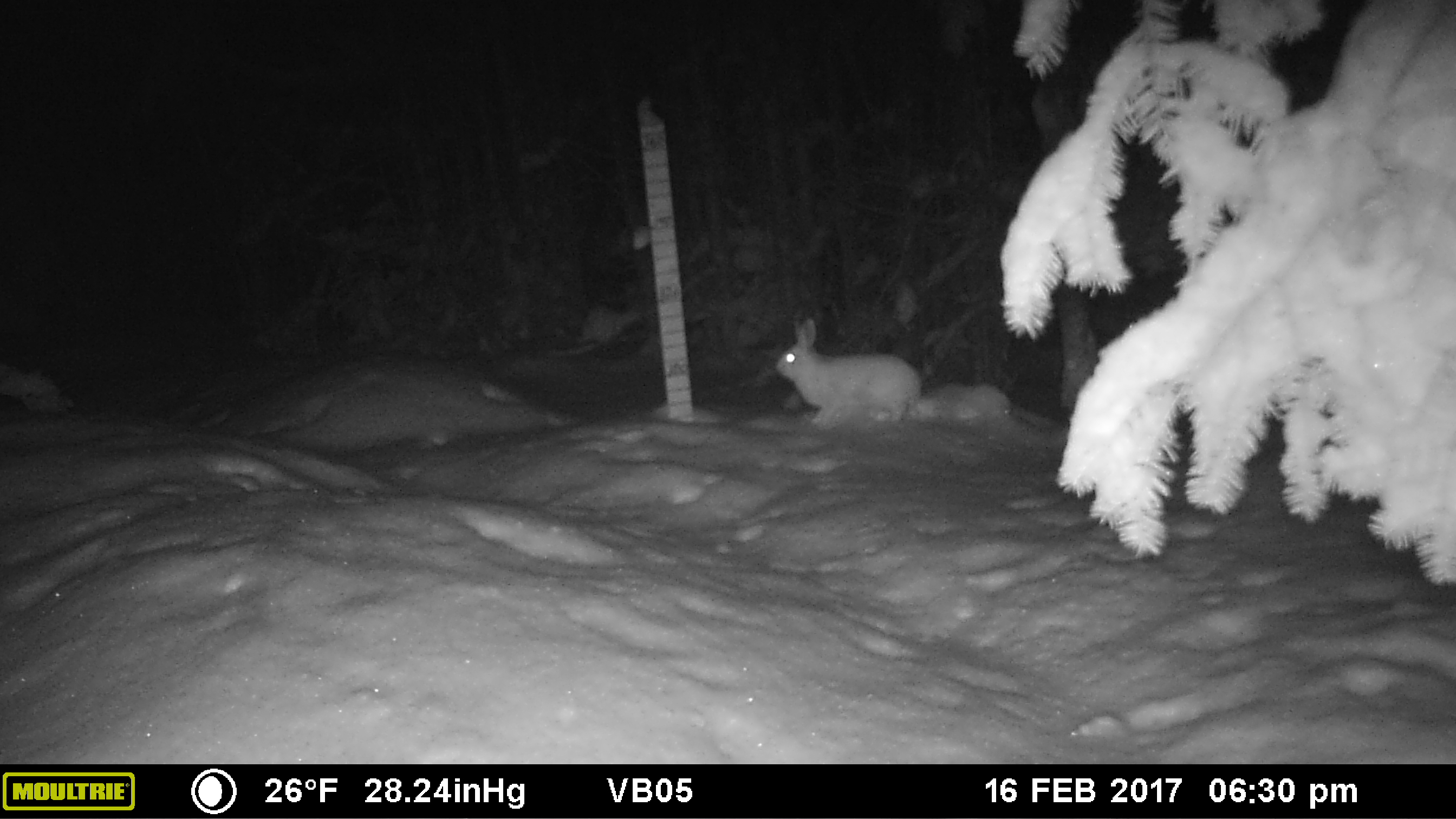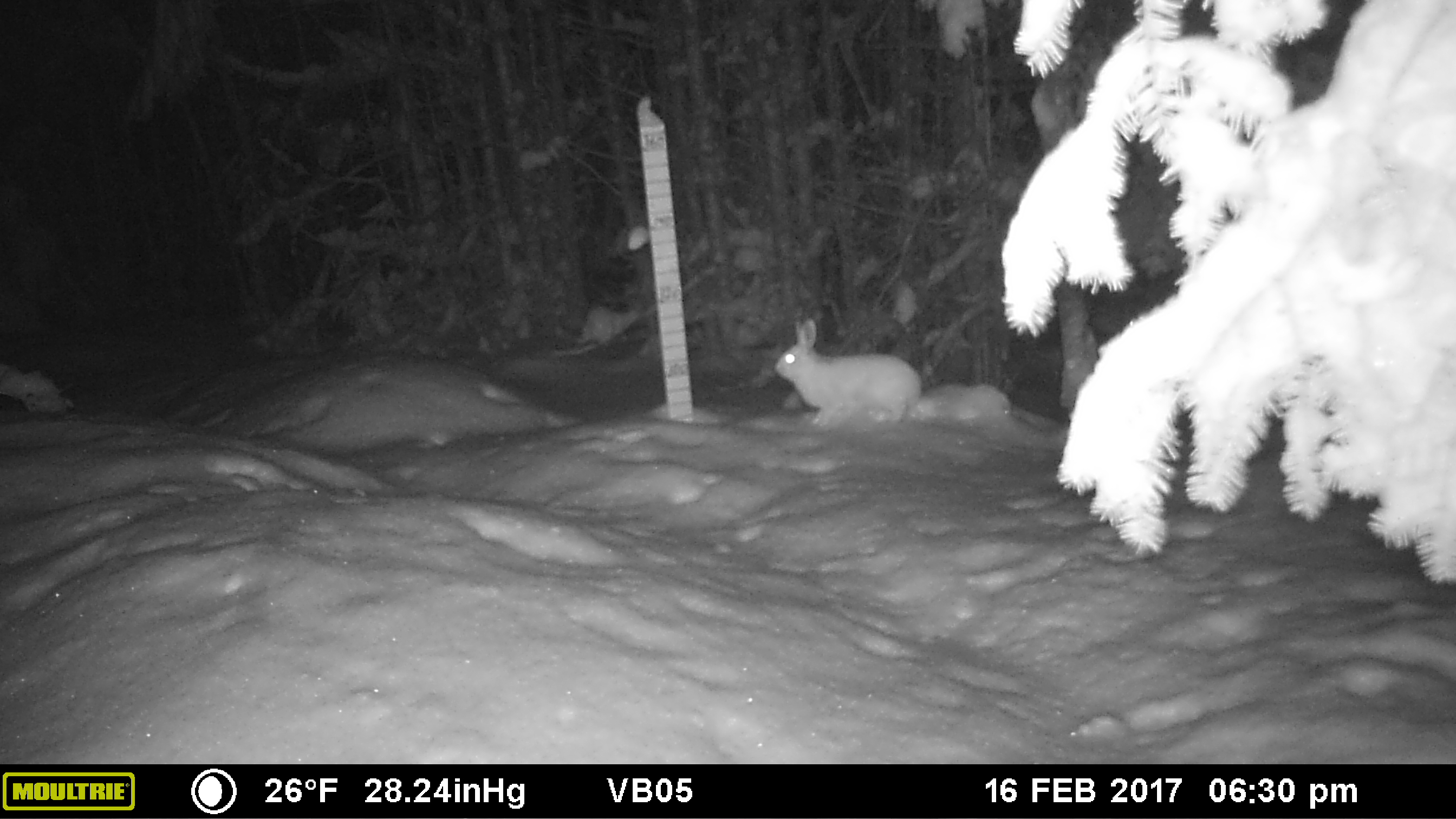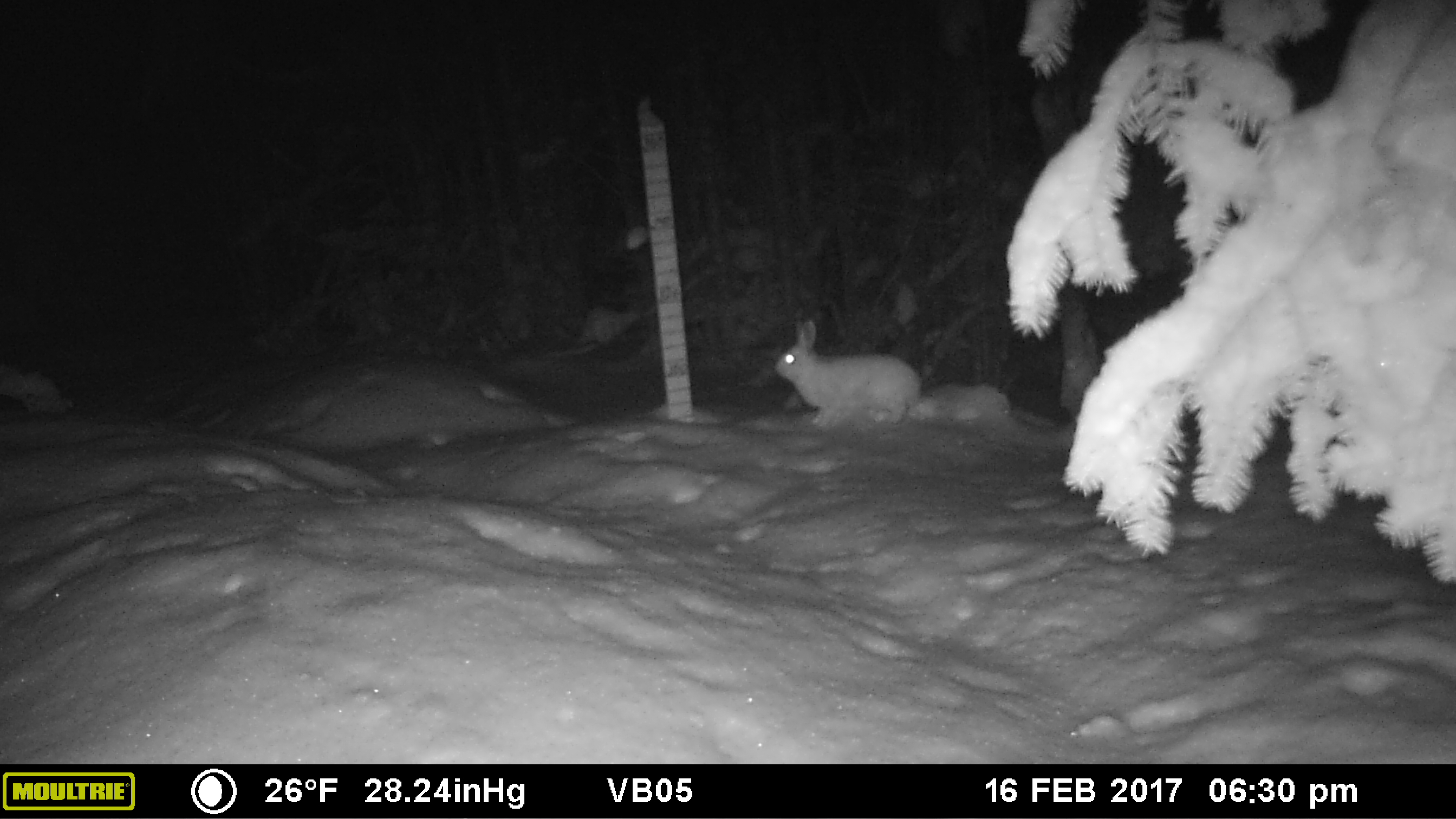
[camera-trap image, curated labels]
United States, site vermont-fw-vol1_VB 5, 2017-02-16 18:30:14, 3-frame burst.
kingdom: Animalia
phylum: Chordata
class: Mammalia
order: Lagomorpha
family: Leporidae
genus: Lepus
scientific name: Lepus americanus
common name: snowshoe hare